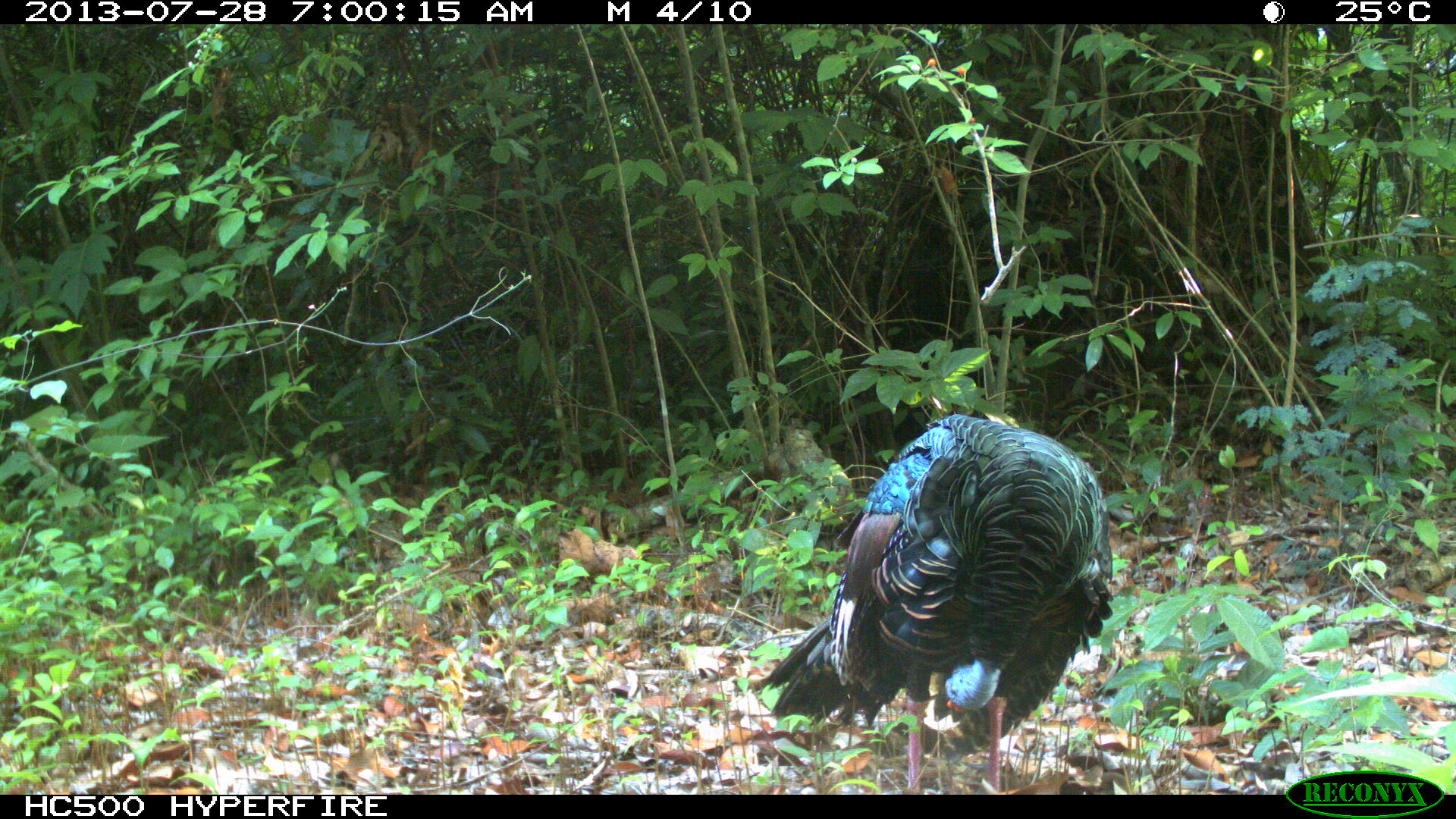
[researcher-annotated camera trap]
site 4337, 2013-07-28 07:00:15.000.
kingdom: Animalia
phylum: Chordata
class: Aves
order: Galliformes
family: Phasianidae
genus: Meleagris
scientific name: Meleagris ocellata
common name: ocellated turkey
Meleagris ocellata (ocellated turkey), count 1.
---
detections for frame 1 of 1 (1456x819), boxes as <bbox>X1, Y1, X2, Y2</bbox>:
meleagris ocellata: <bbox>750, 412, 1109, 794</bbox>